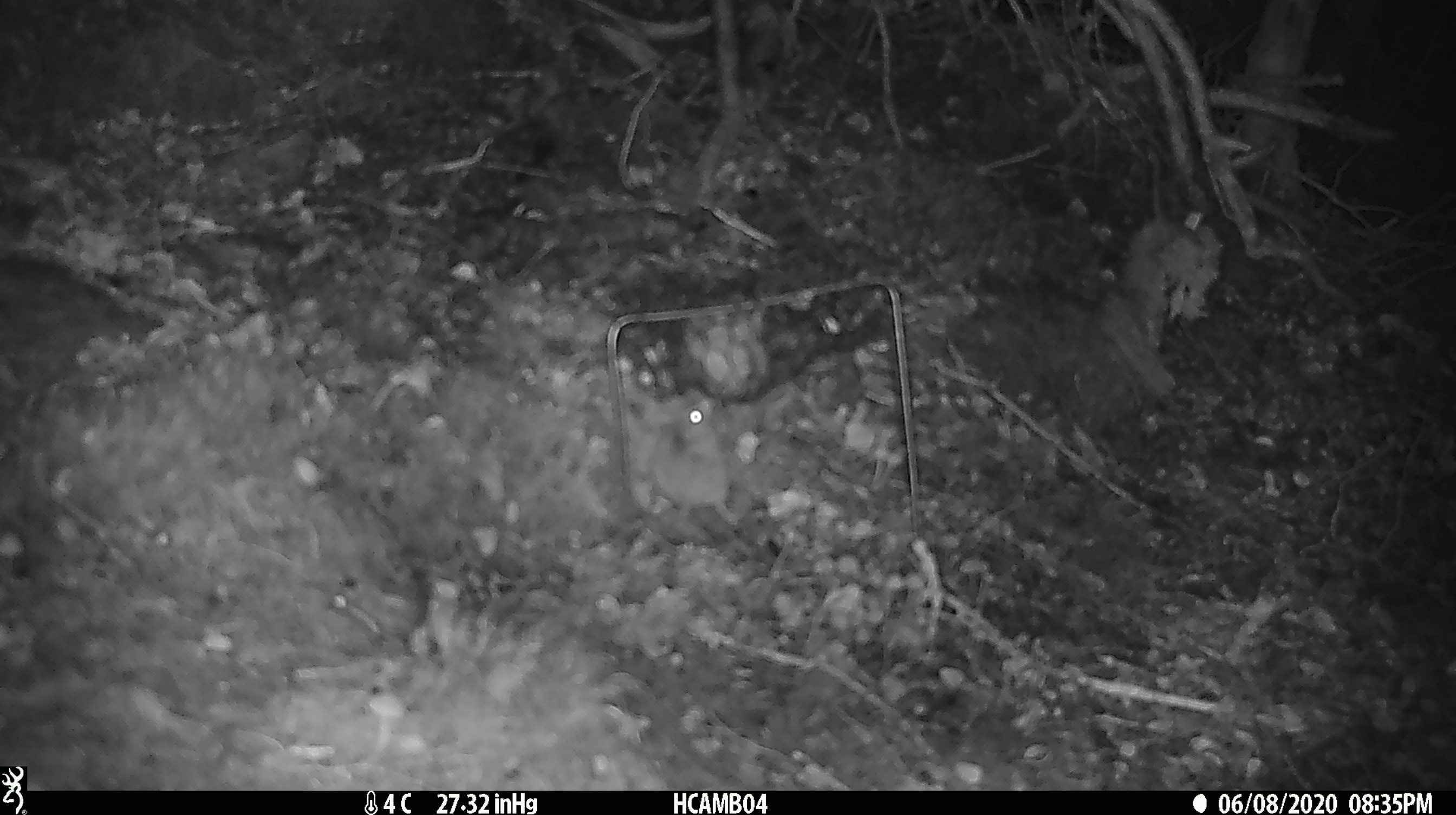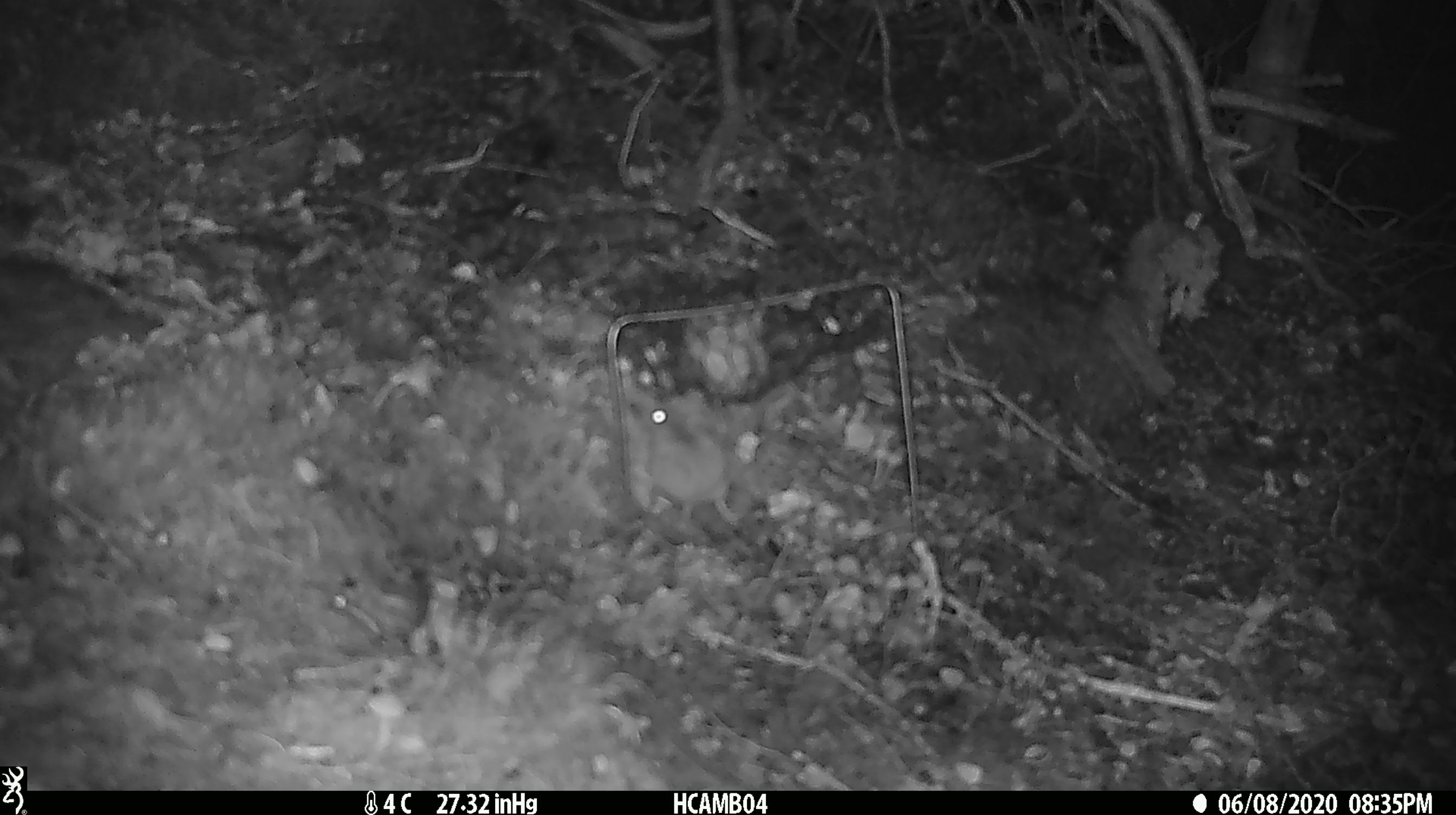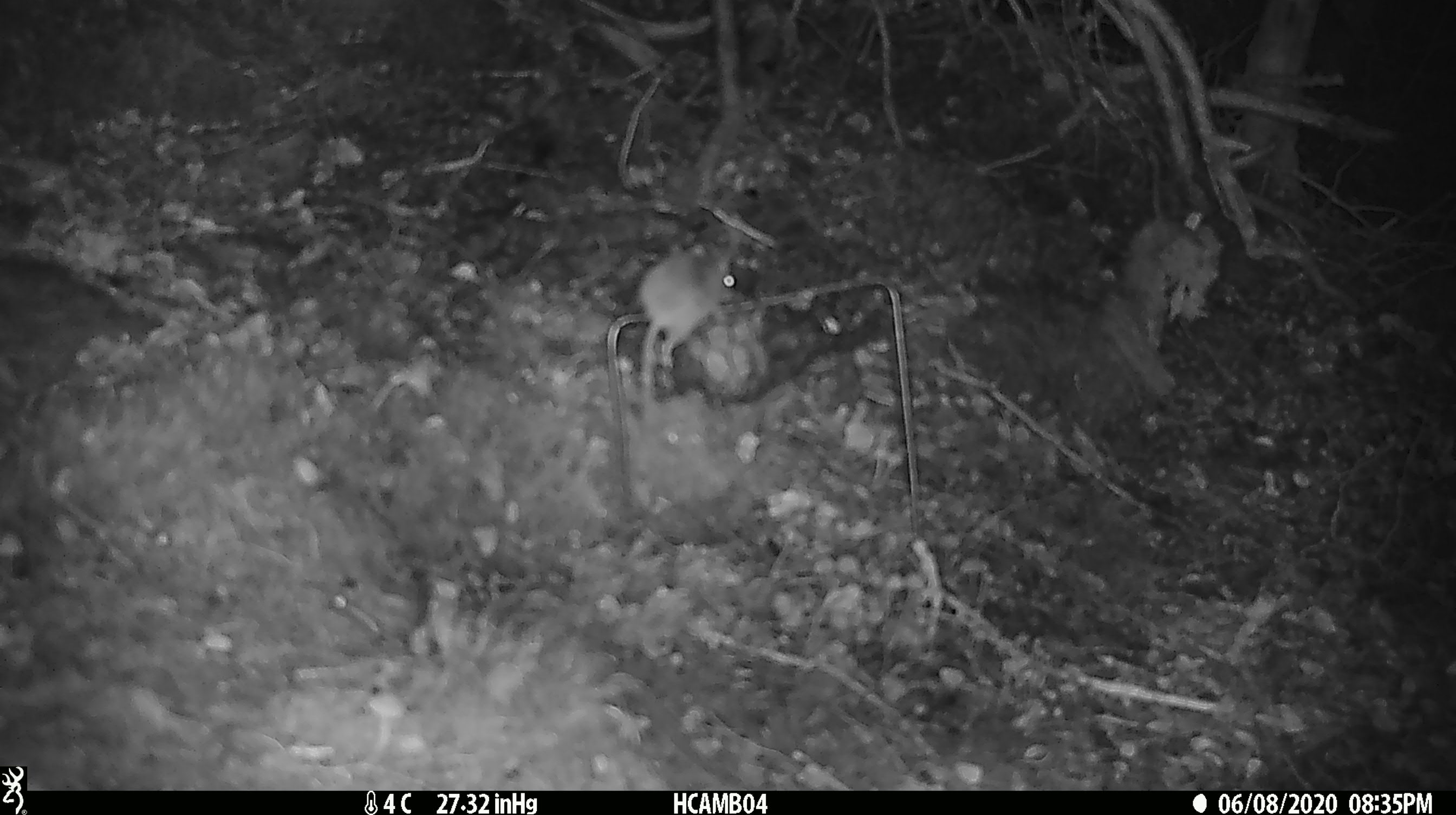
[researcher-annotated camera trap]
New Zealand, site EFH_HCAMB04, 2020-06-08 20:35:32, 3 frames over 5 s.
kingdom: Animalia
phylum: Chordata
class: Mammalia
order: Rodentia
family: Muridae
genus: Mus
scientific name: Mus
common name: mouse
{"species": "mouse (Mus)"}